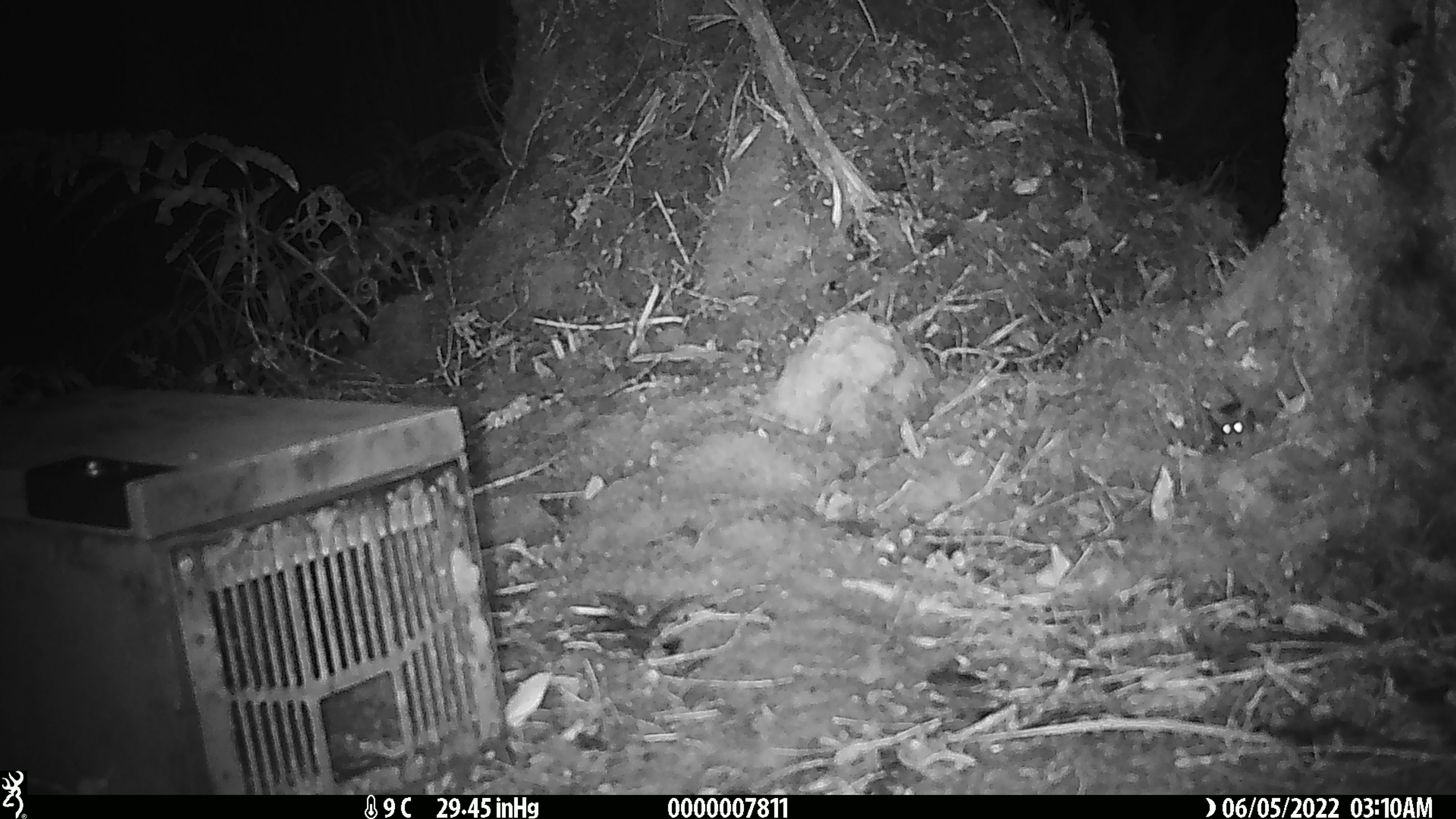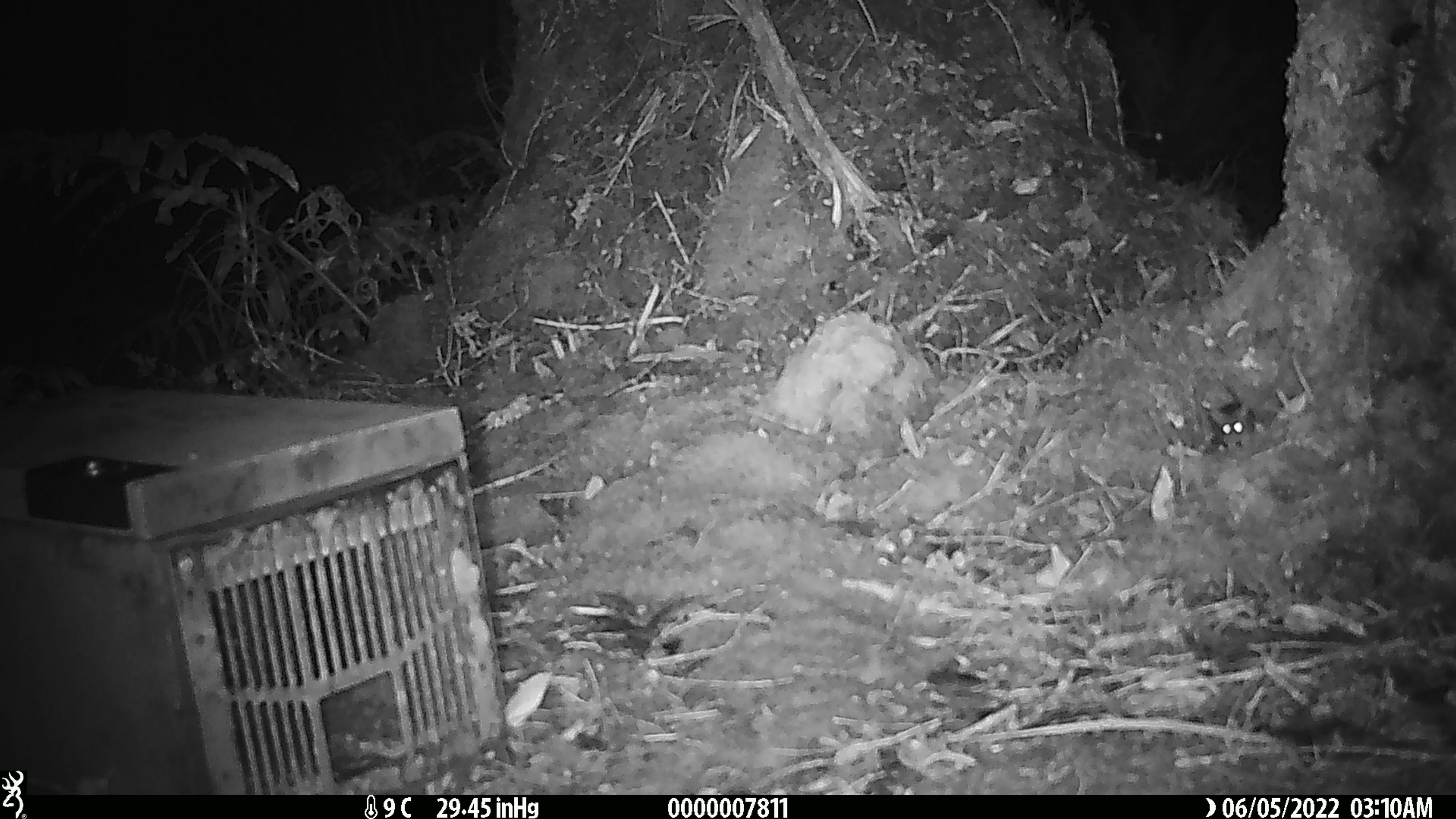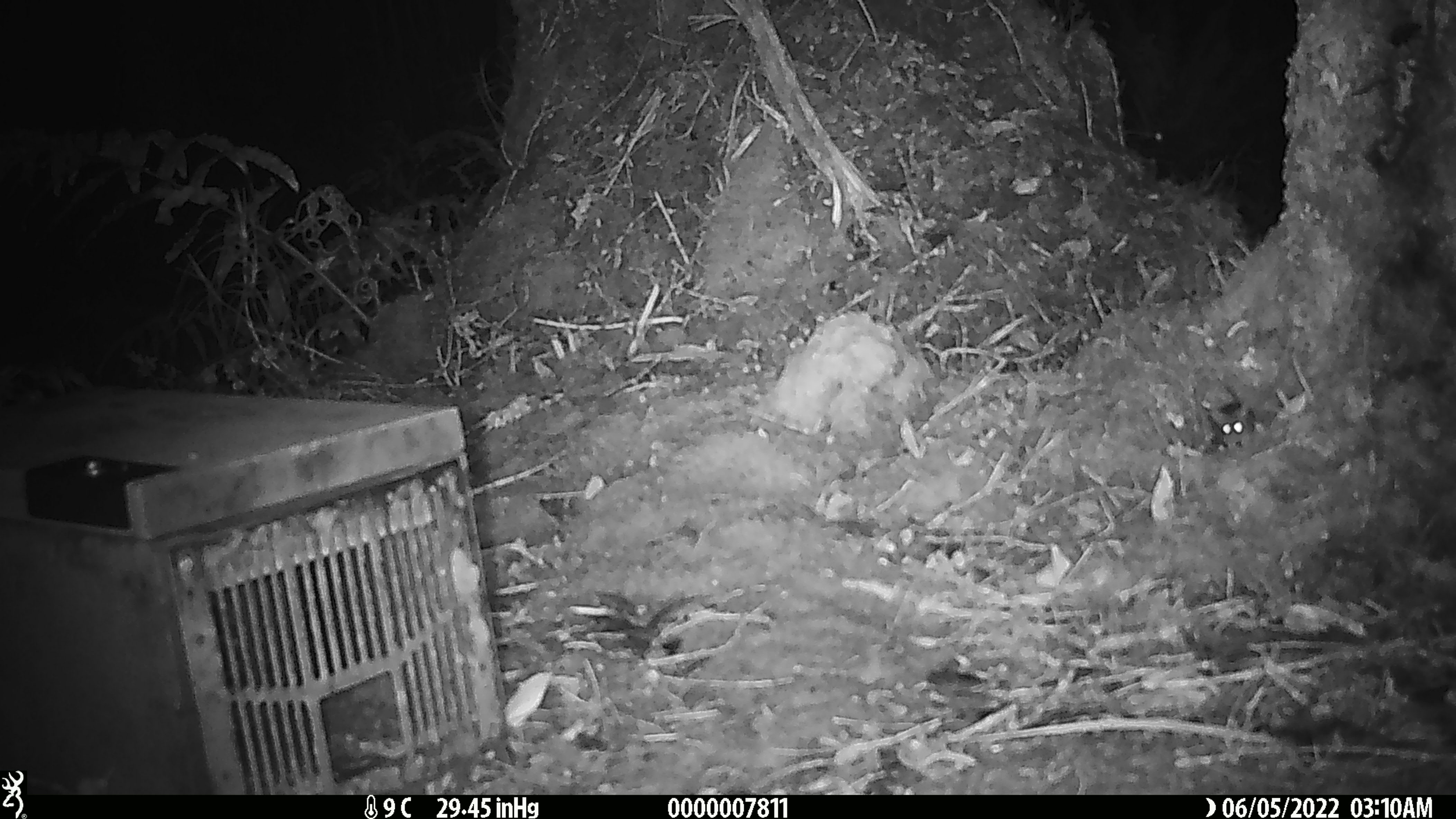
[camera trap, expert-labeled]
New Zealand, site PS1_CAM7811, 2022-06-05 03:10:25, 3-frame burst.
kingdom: Animalia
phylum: Chordata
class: Mammalia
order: Rodentia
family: Muridae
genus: Mus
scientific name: Mus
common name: mouse